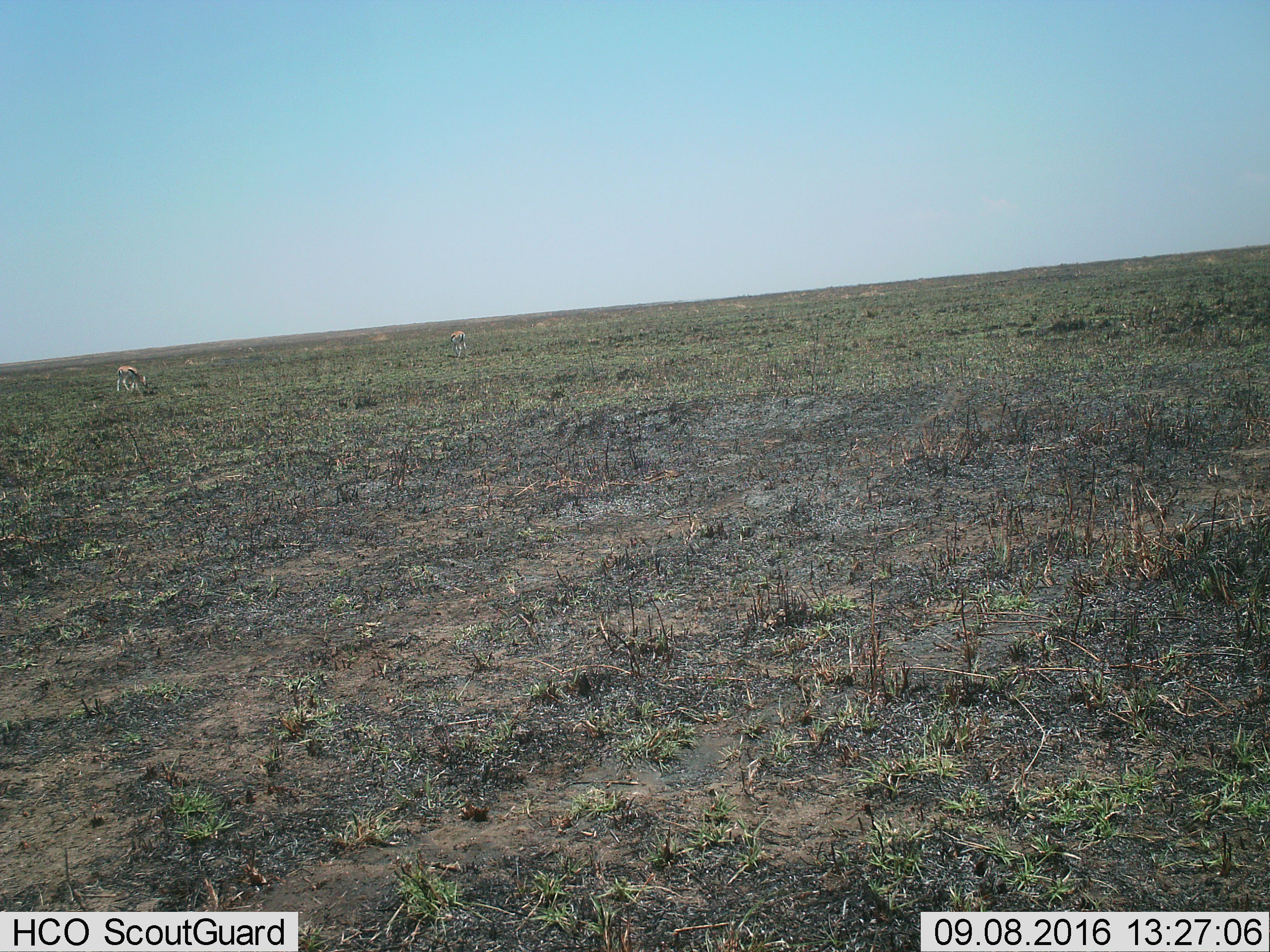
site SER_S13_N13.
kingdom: Animalia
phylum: Chordata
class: Mammalia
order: Artiodactyla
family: Bovidae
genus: Eudorcas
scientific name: Eudorcas thomsonii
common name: thomson's gazelle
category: gazellethomsons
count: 2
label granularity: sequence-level